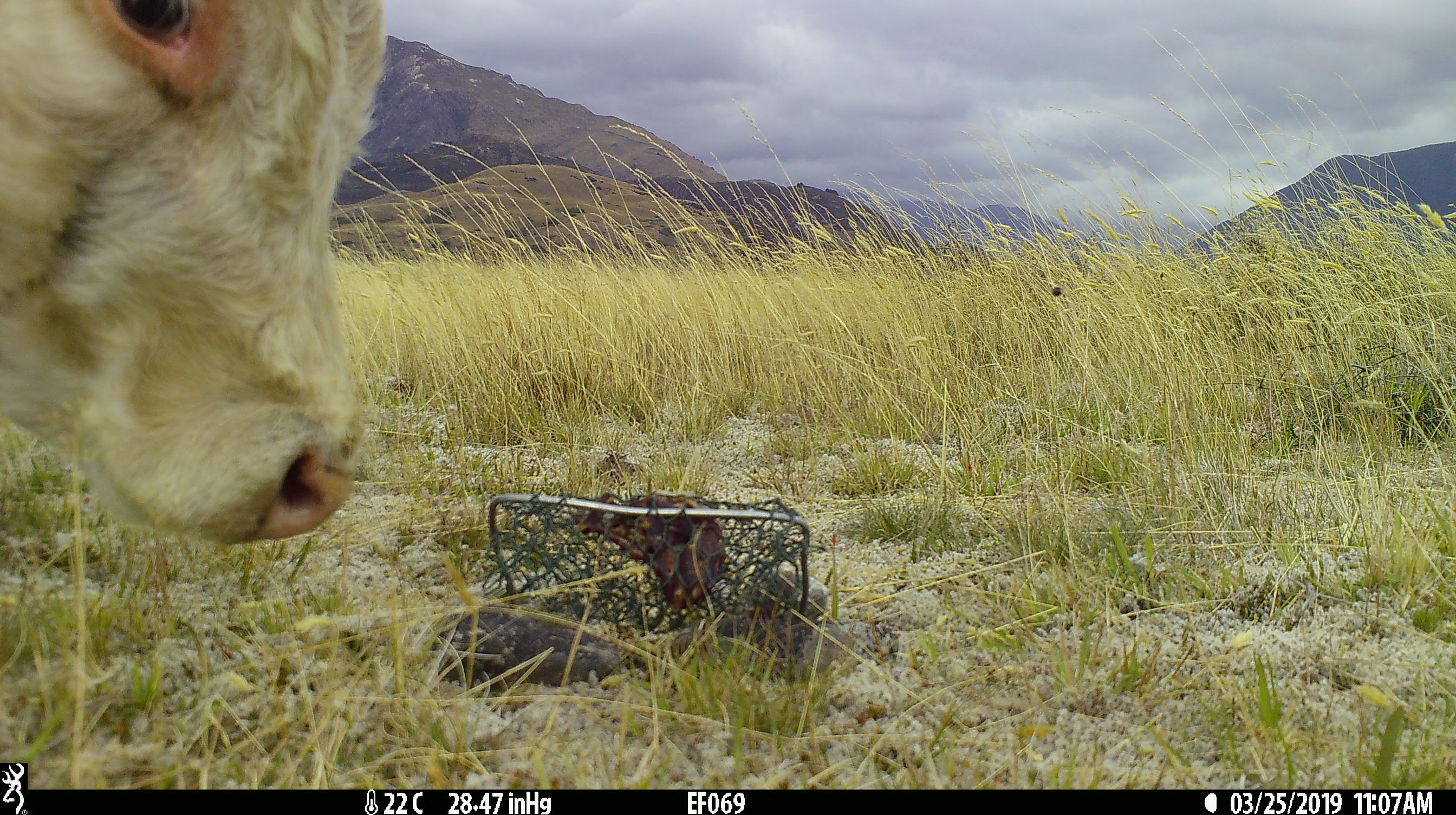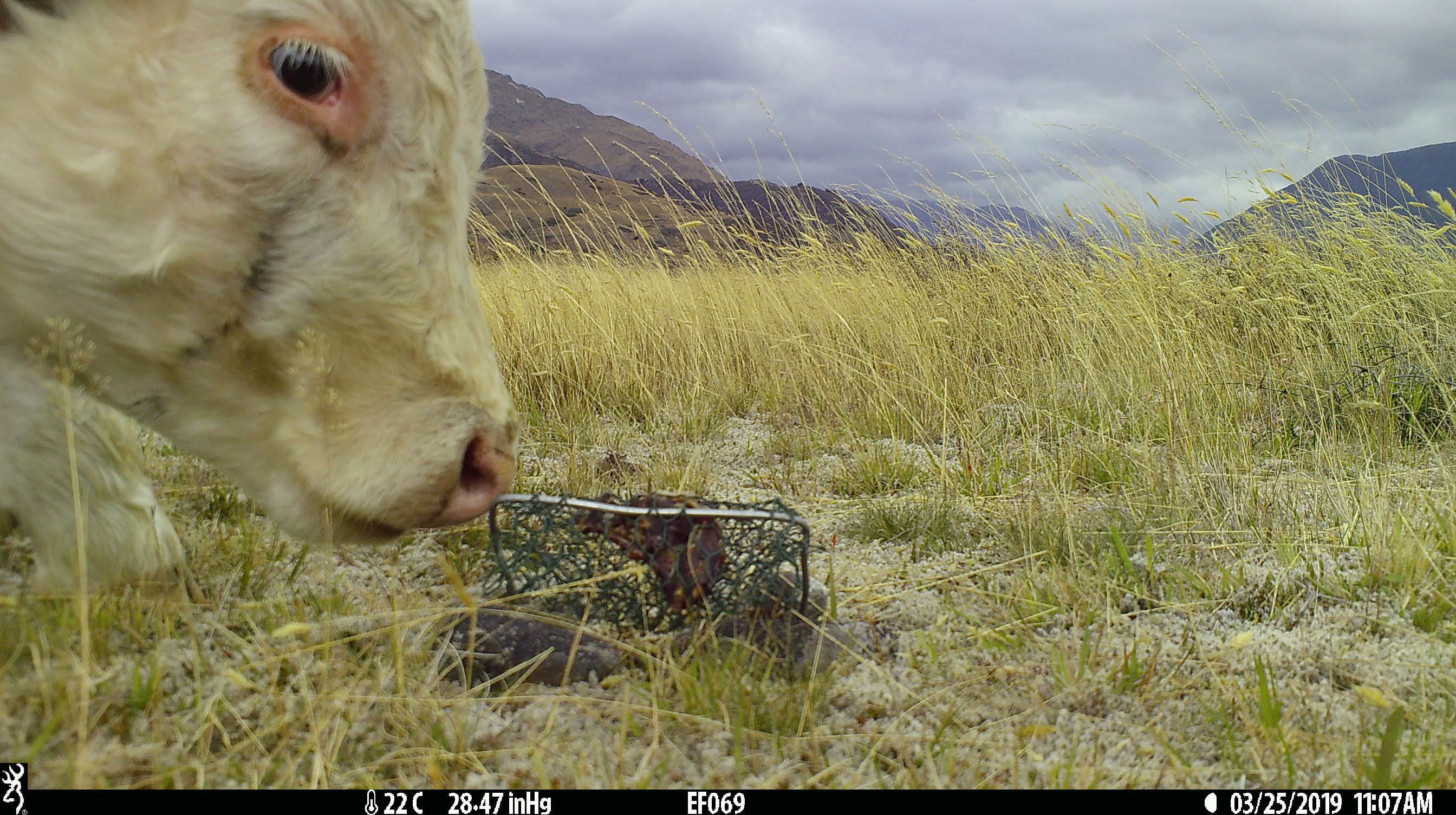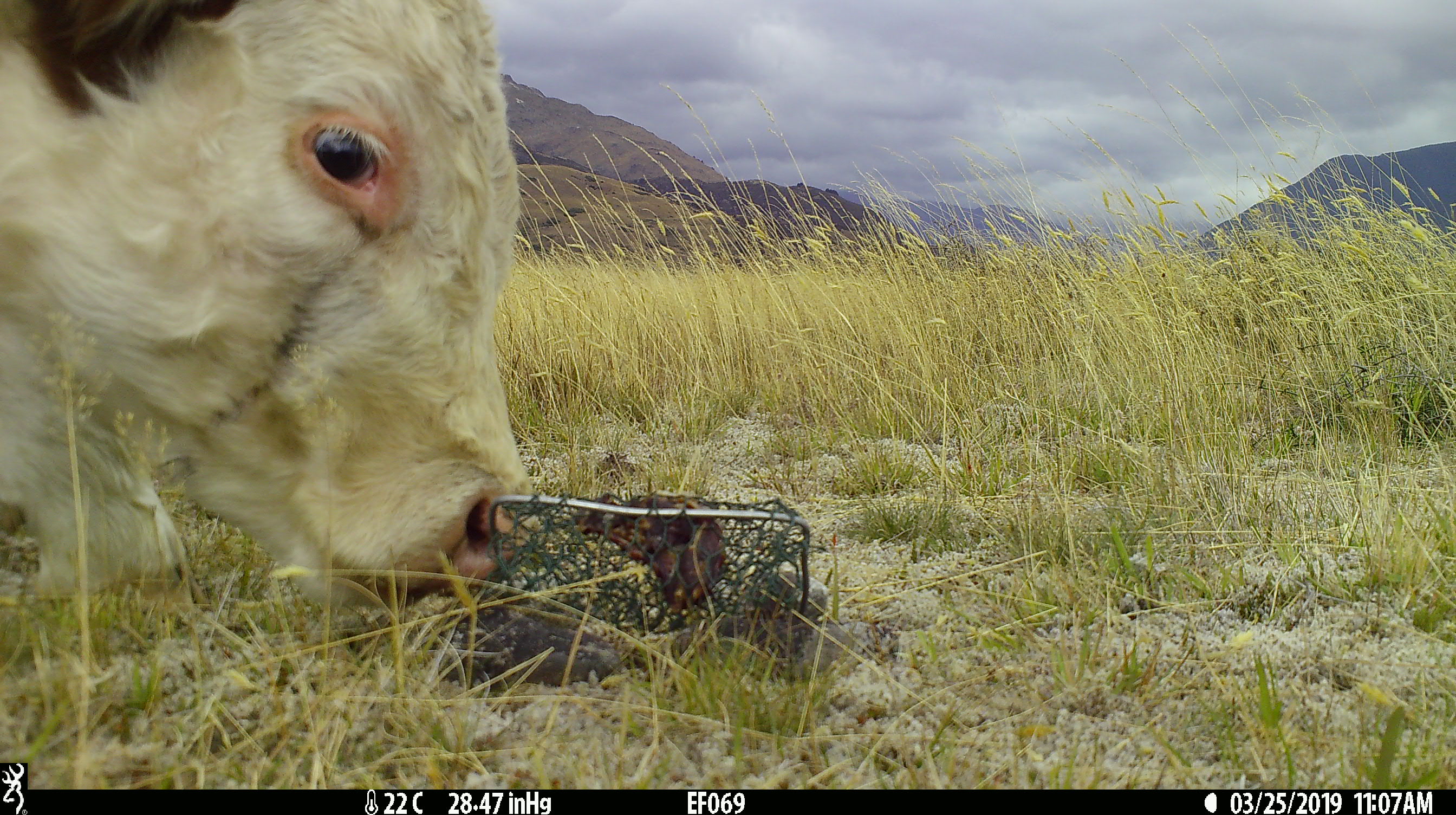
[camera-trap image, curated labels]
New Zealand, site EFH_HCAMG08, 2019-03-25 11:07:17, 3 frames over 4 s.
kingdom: Animalia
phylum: Chordata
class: Mammalia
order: Artiodactyla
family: Bovidae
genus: Bos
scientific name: Bos taurus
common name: domestic cow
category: cow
Cow (domestic cow) (Bos taurus).